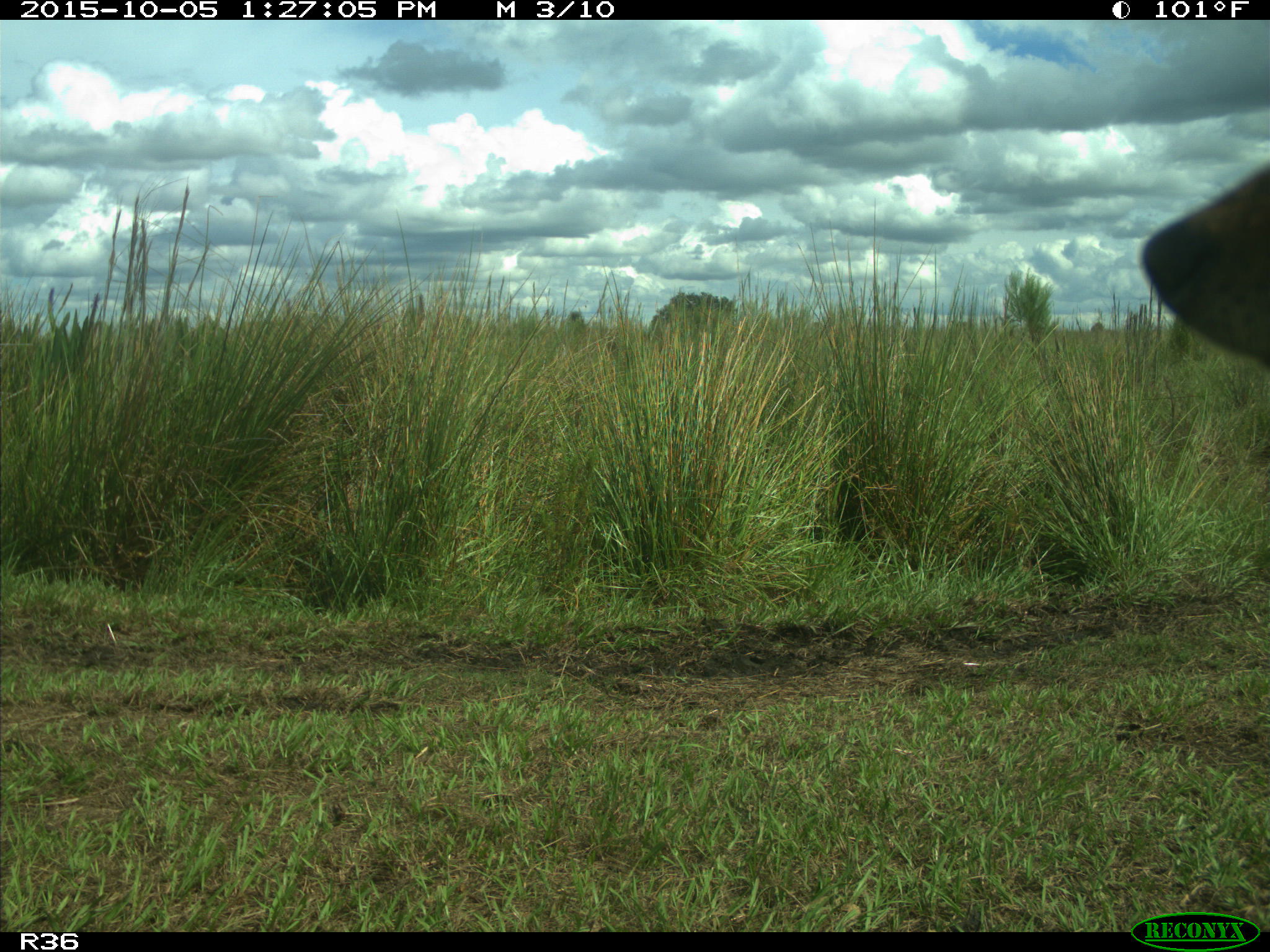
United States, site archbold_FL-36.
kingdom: Animalia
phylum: Chordata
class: Mammalia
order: Carnivora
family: Canidae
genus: Canis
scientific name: Canis latrans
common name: coyote